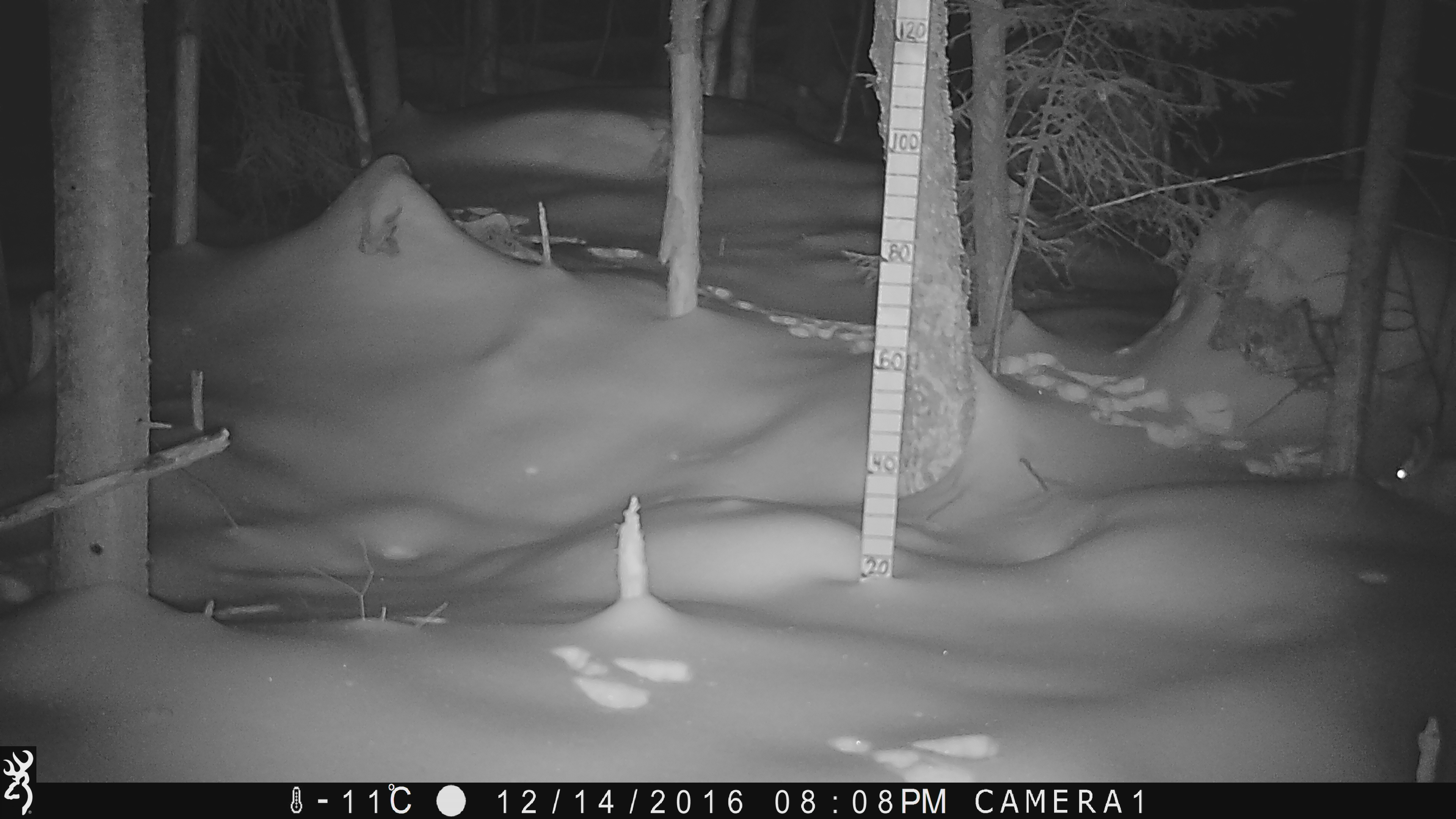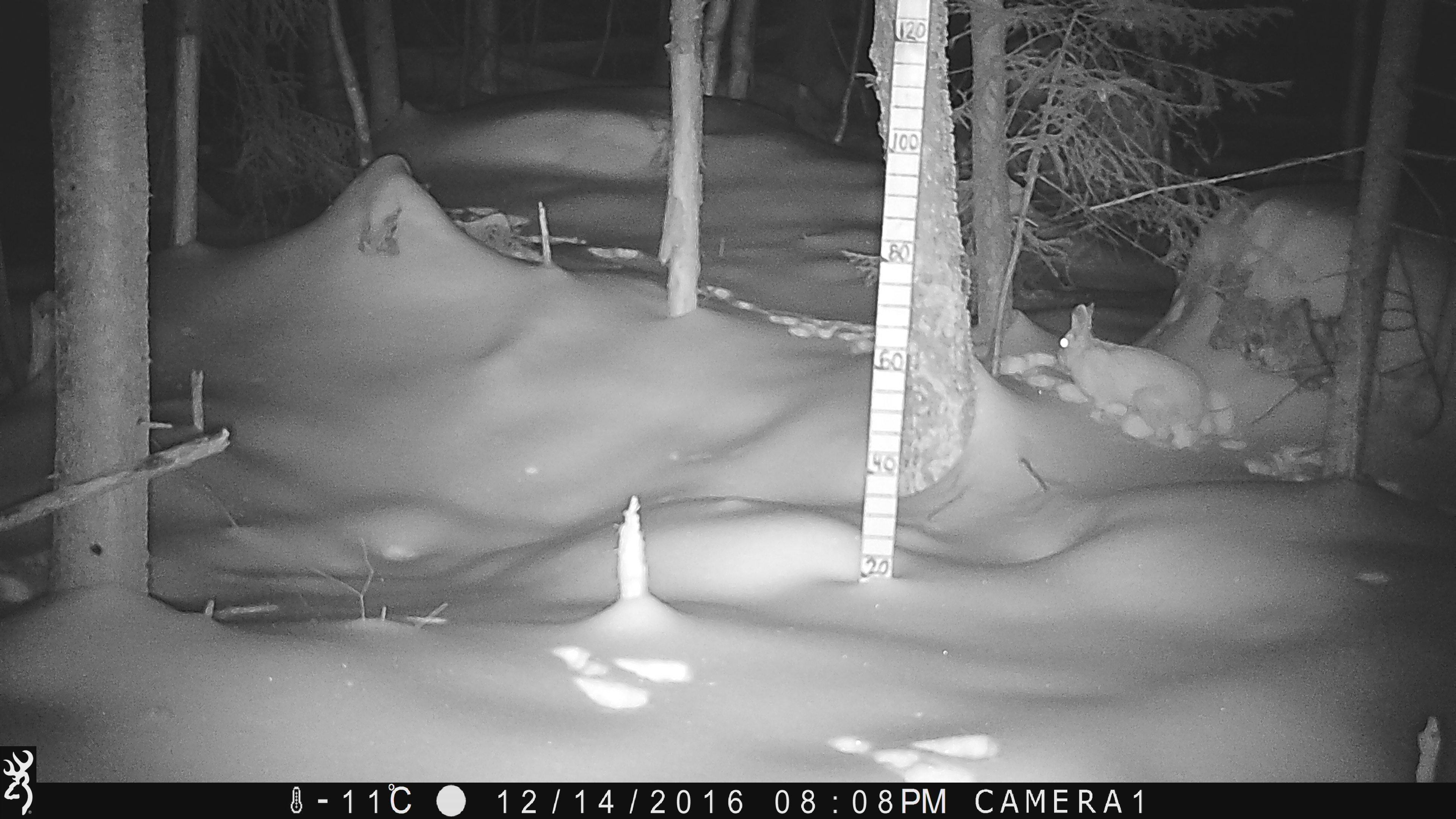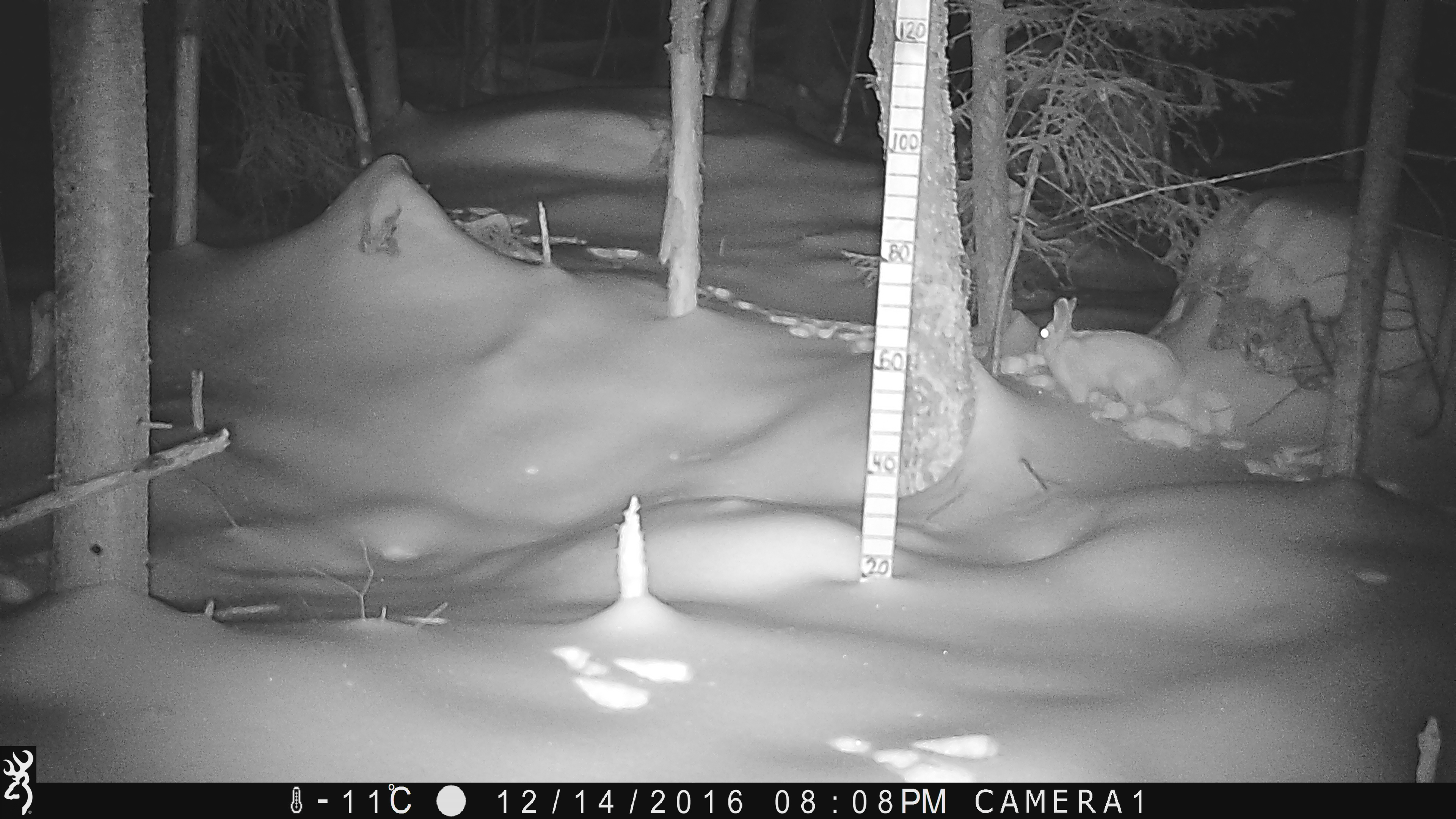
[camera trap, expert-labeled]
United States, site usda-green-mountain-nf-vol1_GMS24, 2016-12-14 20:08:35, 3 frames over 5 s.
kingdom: Animalia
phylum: Chordata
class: Mammalia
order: Lagomorpha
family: Leporidae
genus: Lepus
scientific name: Lepus americanus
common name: snowshoe hare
Snowshoe hare (Lepus americanus).